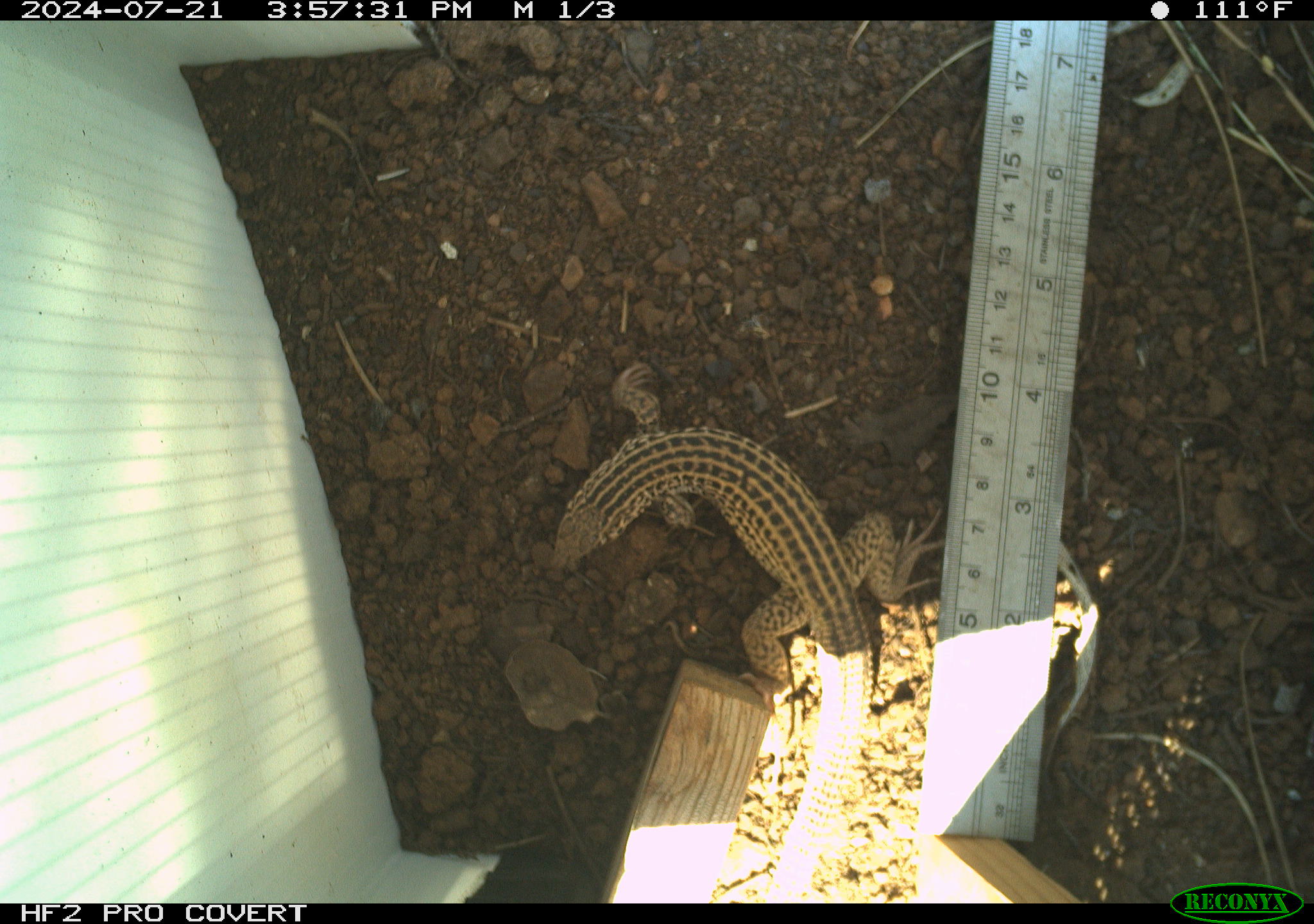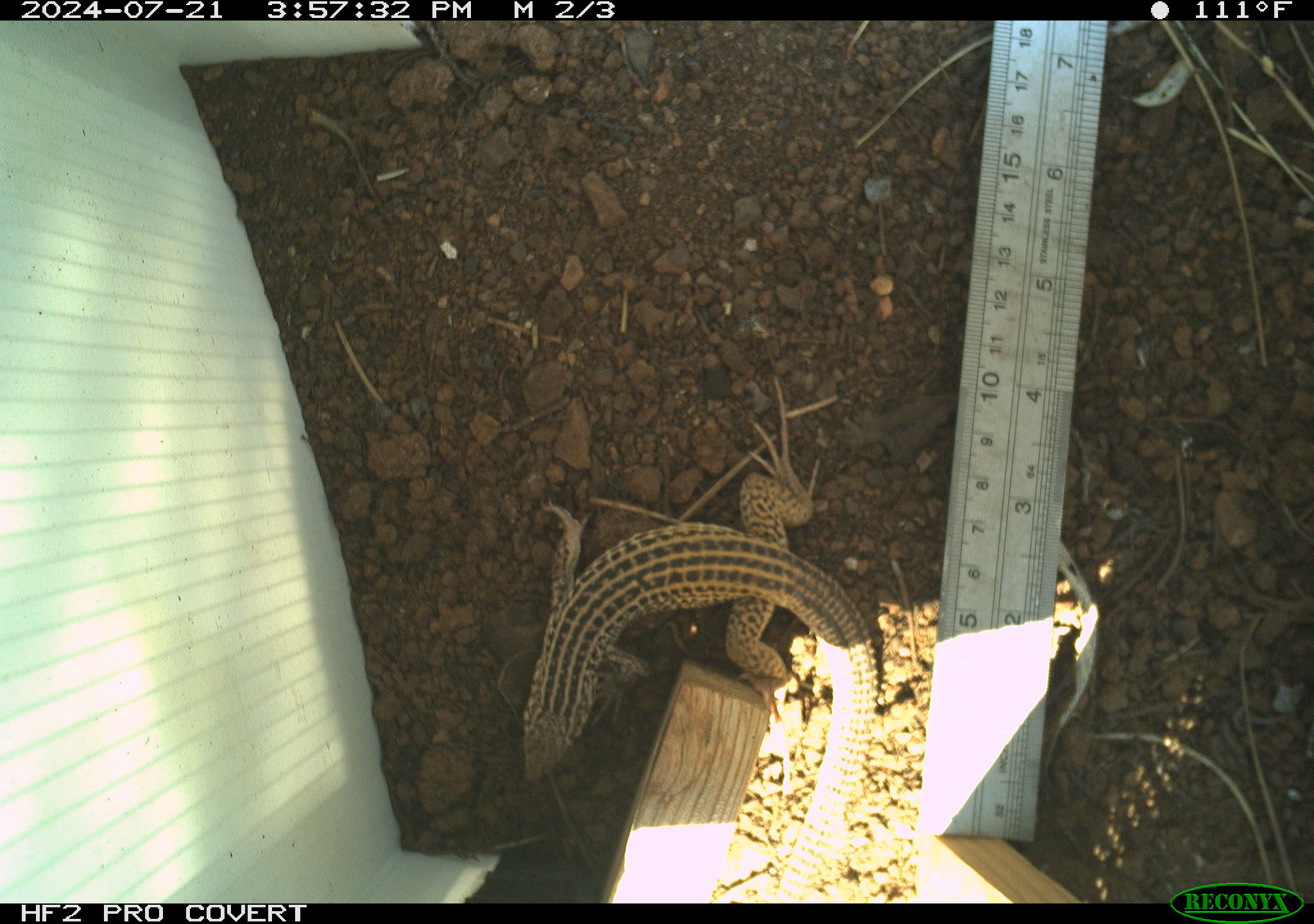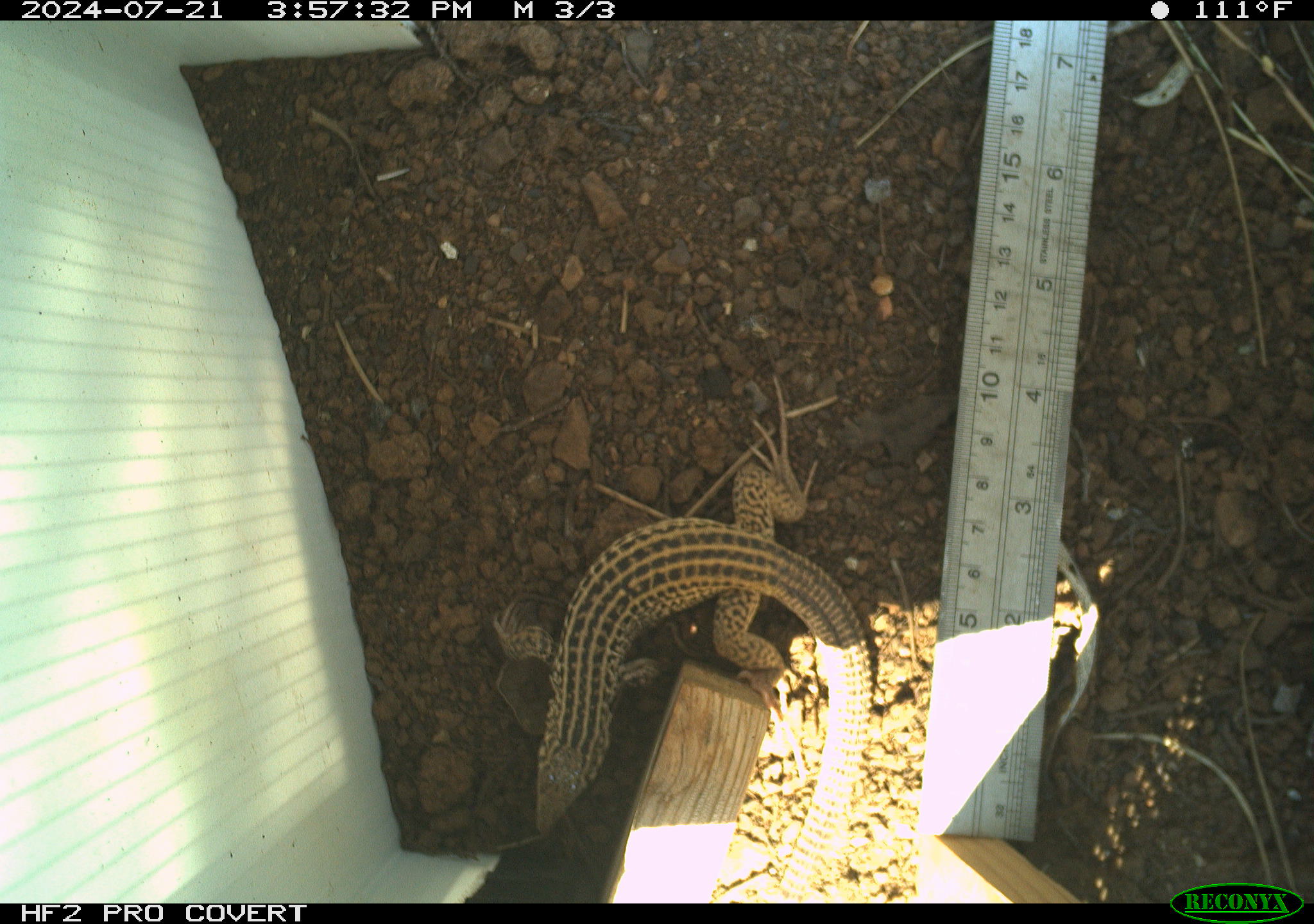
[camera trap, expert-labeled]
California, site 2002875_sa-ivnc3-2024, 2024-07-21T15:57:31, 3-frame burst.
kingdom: Animalia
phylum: Chordata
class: Reptilia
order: Squamata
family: Teiidae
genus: Aspidoscelis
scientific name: Aspidoscelis tigris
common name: western whiptail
Western whiptail (Aspidoscelis tigris).